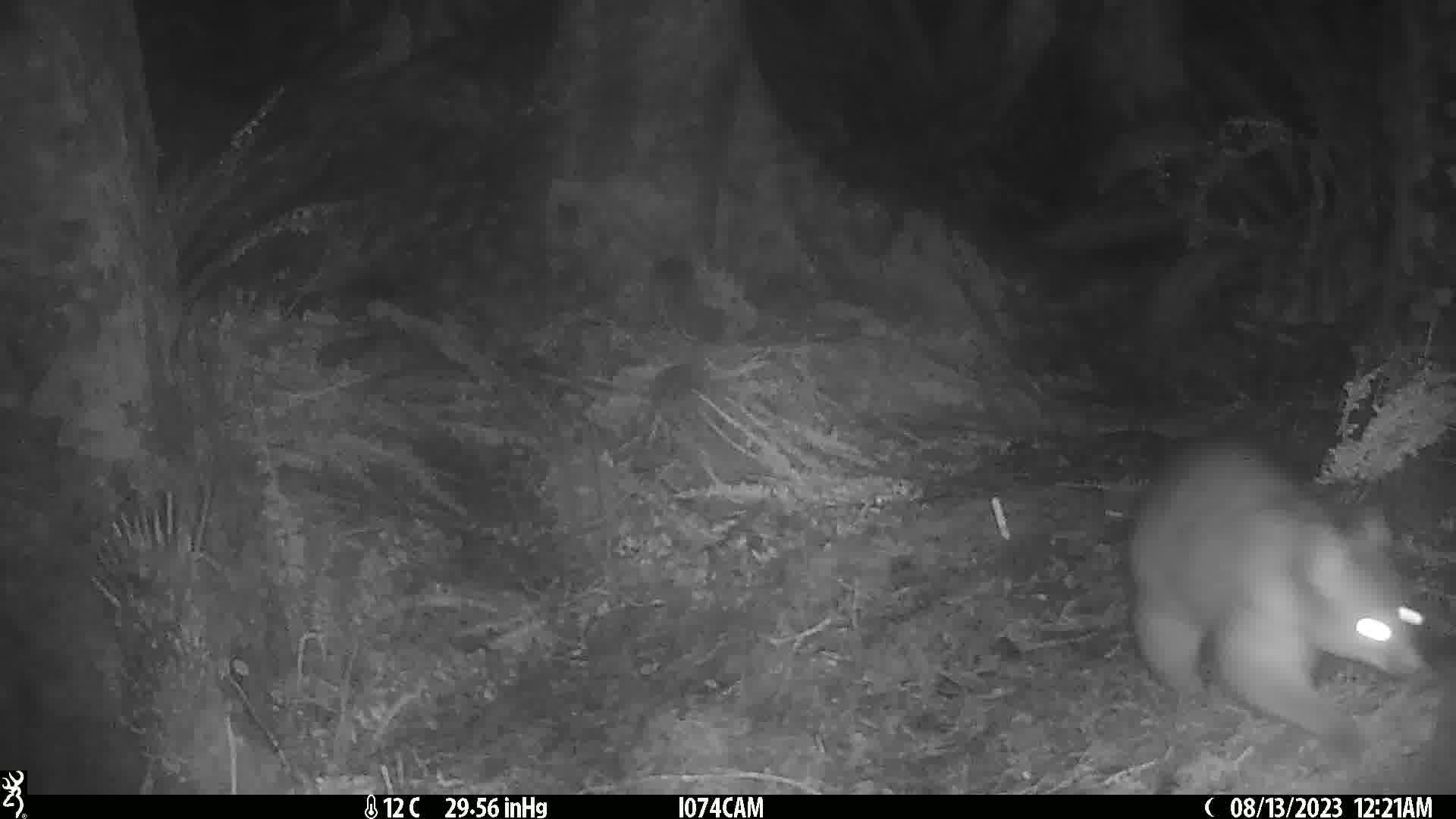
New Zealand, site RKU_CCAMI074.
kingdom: Animalia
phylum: Chordata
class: Mammalia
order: Diprotodontia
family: Phalangeridae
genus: Trichosurus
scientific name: Trichosurus vulpecula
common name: common brushtail possum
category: possum